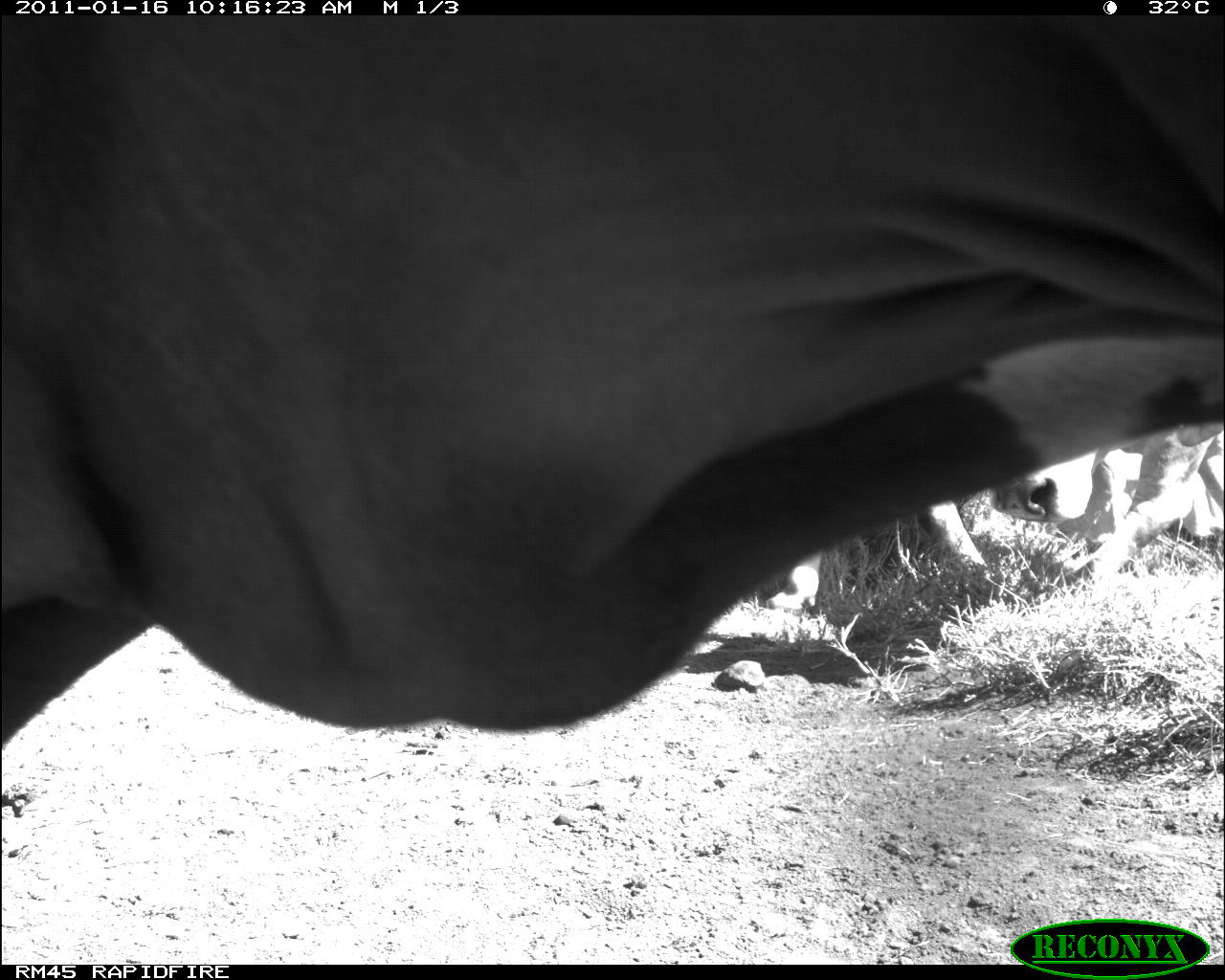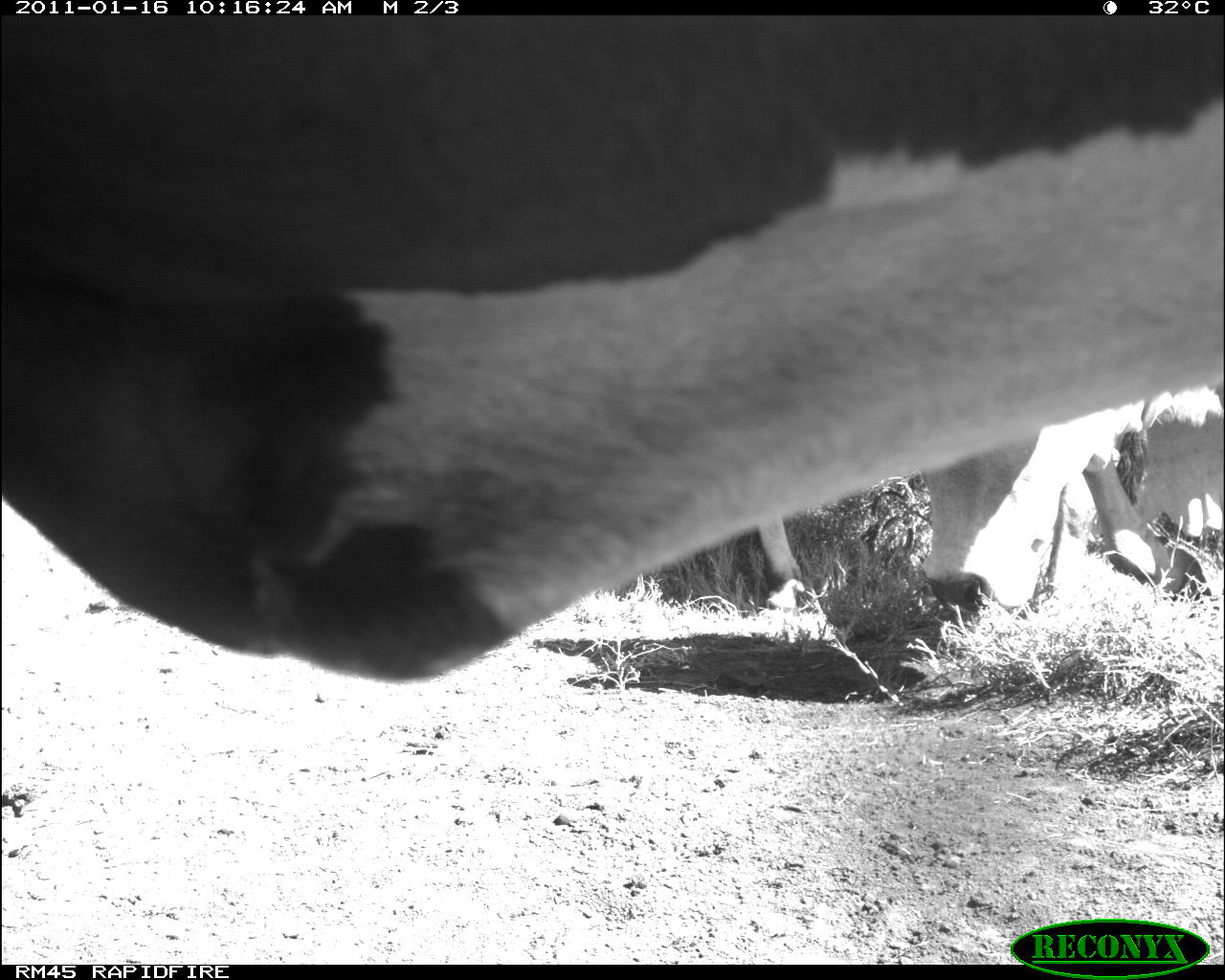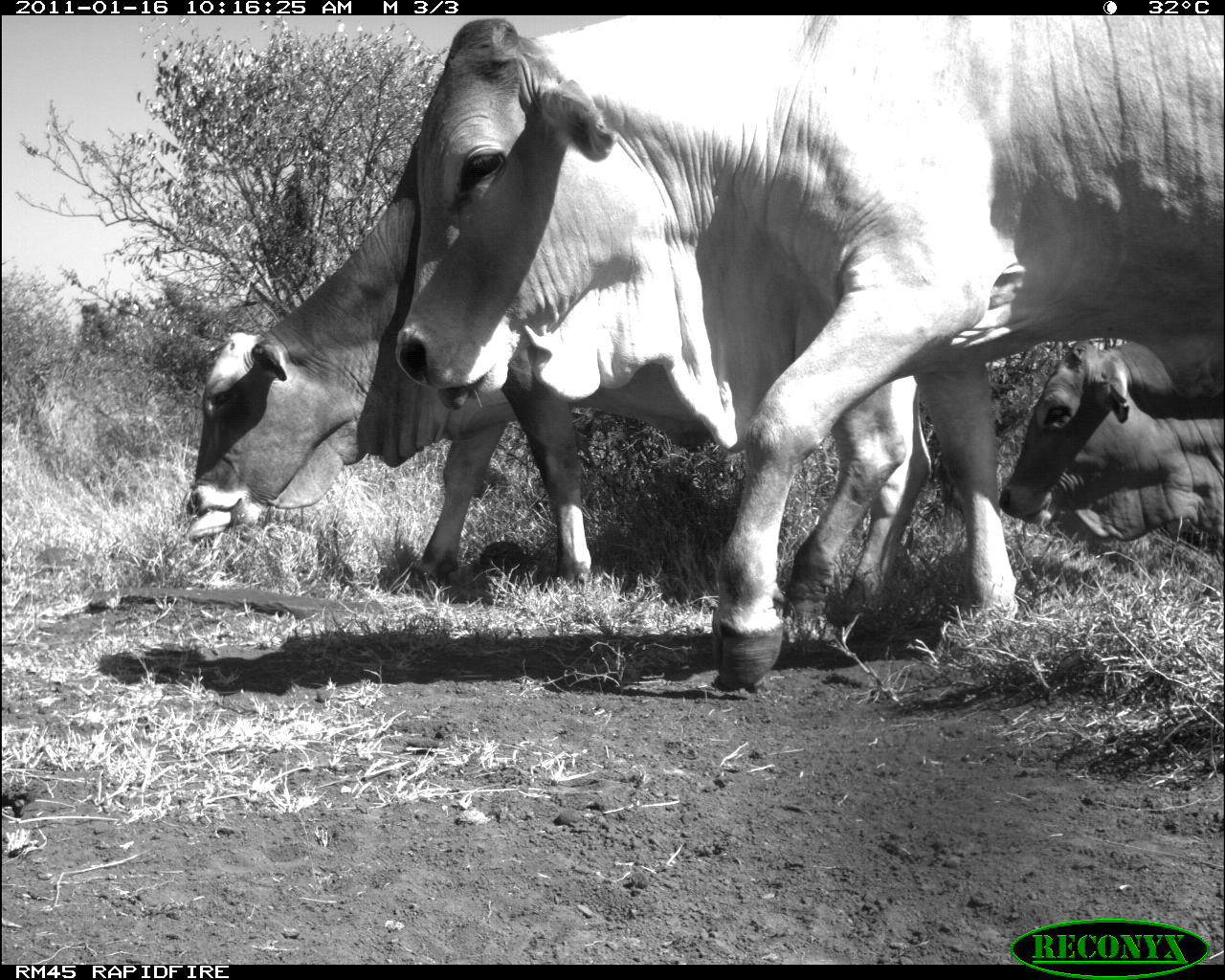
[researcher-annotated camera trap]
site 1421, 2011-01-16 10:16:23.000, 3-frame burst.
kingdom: Animalia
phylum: Chordata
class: Mammalia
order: Artiodactyla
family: Bovidae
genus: Bos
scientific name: Bos taurus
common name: domestic cattle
Bos taurus (domestic cattle), count 1.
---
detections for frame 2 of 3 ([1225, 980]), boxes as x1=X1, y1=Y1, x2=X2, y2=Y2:
bos taurus: x1=0, y1=15, x2=1218, y2=682; x1=753, y1=403, x2=1185, y2=615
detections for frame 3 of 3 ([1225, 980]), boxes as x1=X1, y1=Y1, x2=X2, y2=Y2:
bos taurus: x1=394, y1=15, x2=1225, y2=691; x1=180, y1=126, x2=930, y2=628; x1=998, y1=339, x2=1224, y2=551